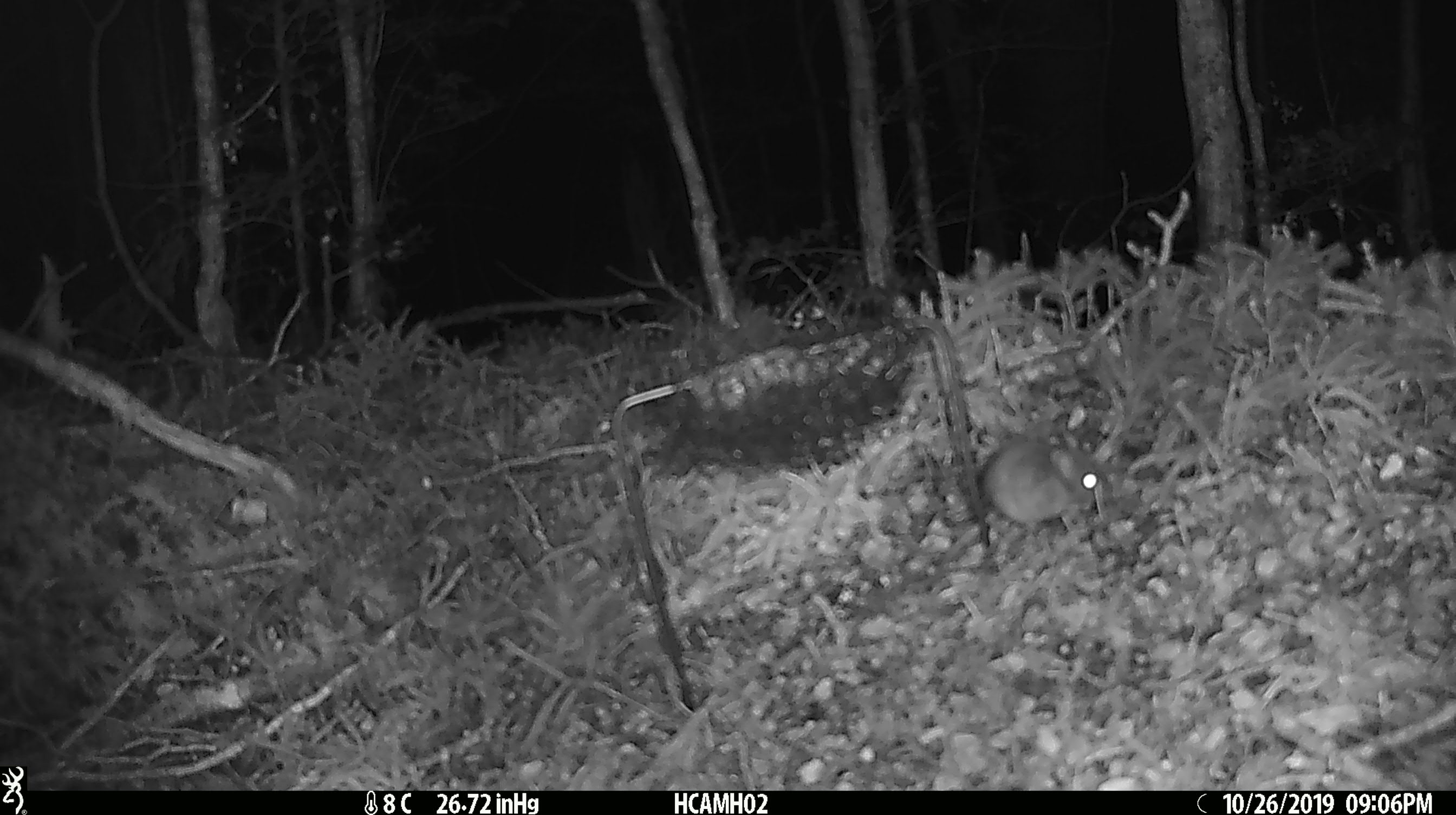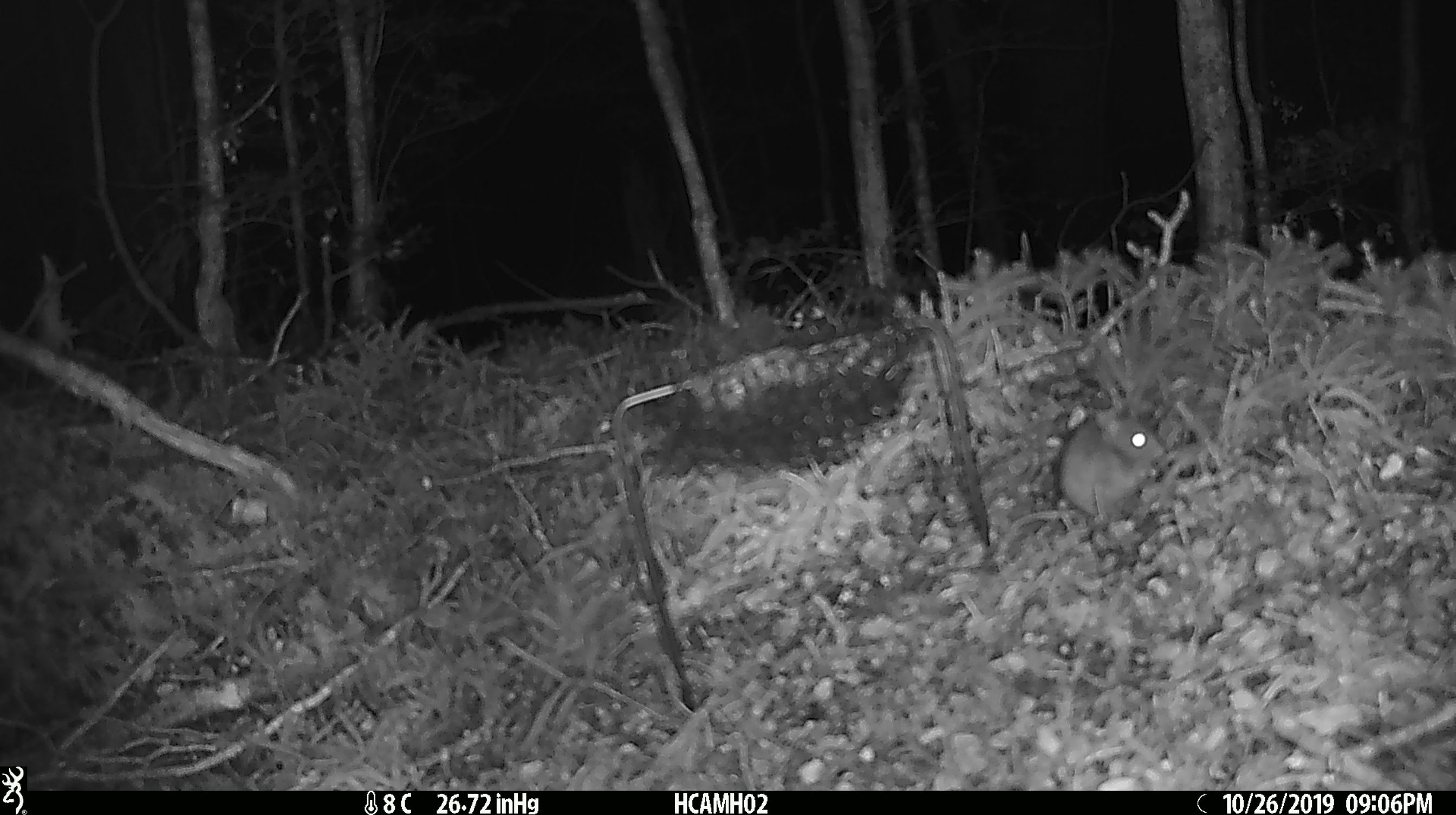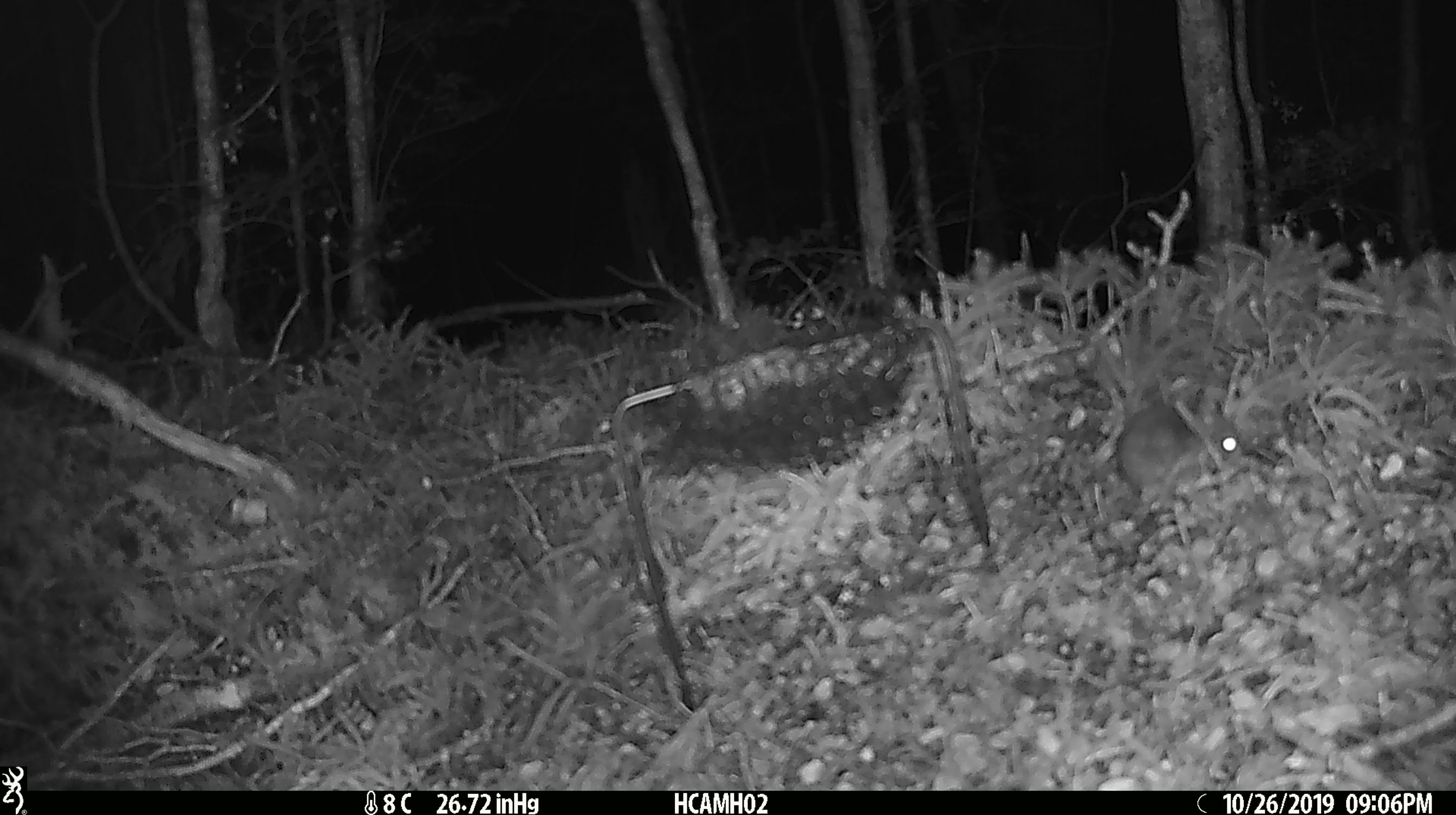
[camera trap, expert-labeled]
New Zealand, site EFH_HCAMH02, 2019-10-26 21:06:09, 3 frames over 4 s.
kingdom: Animalia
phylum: Chordata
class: Mammalia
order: Rodentia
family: Muridae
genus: Mus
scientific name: Mus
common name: mouse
Mouse (Mus).